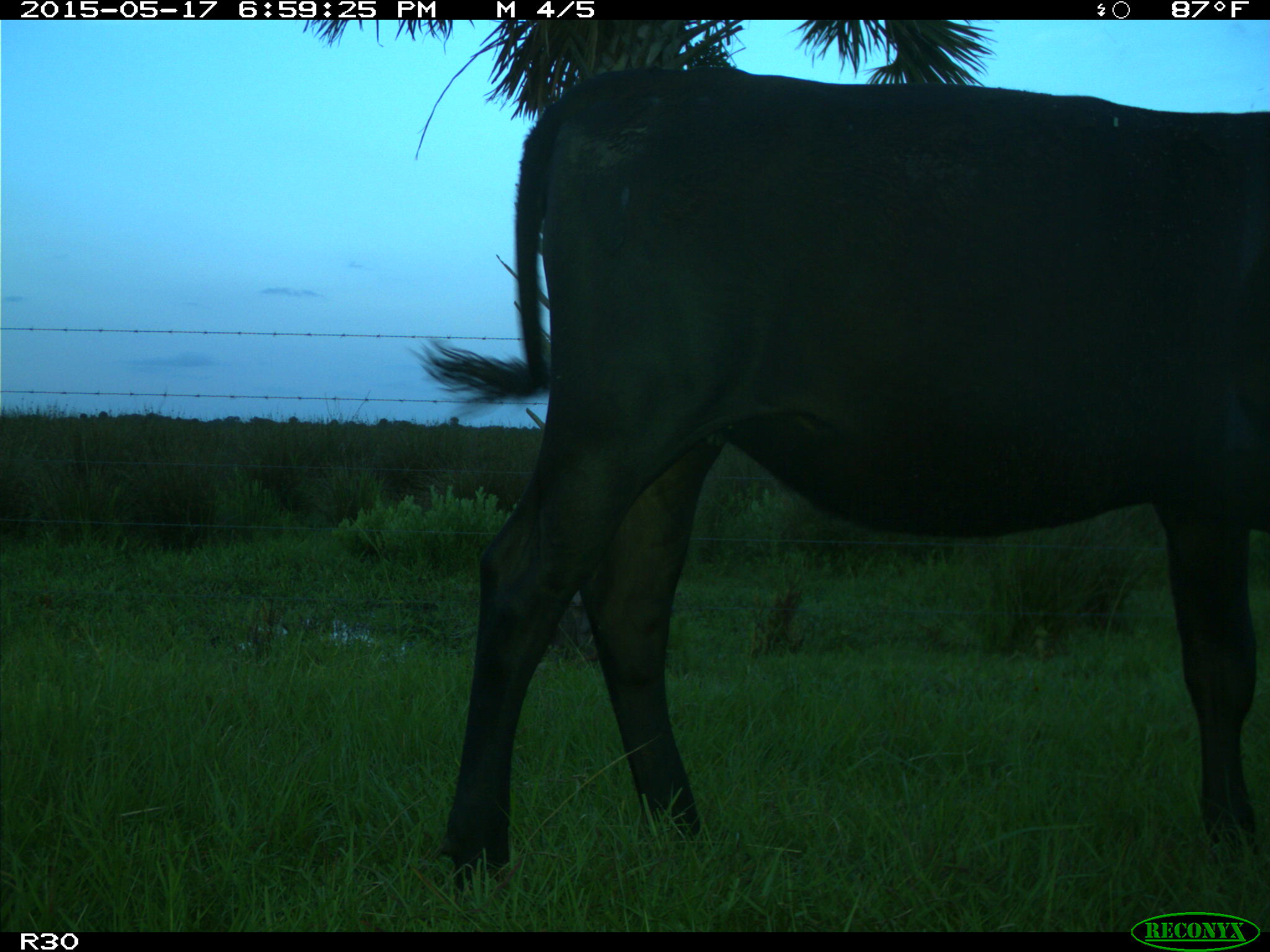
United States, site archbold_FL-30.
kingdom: Animalia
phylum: Chordata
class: Mammalia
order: Artiodactyla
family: Bovidae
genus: Bos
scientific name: Bos taurus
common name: domestic cow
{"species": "Bos taurus (domestic cow)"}